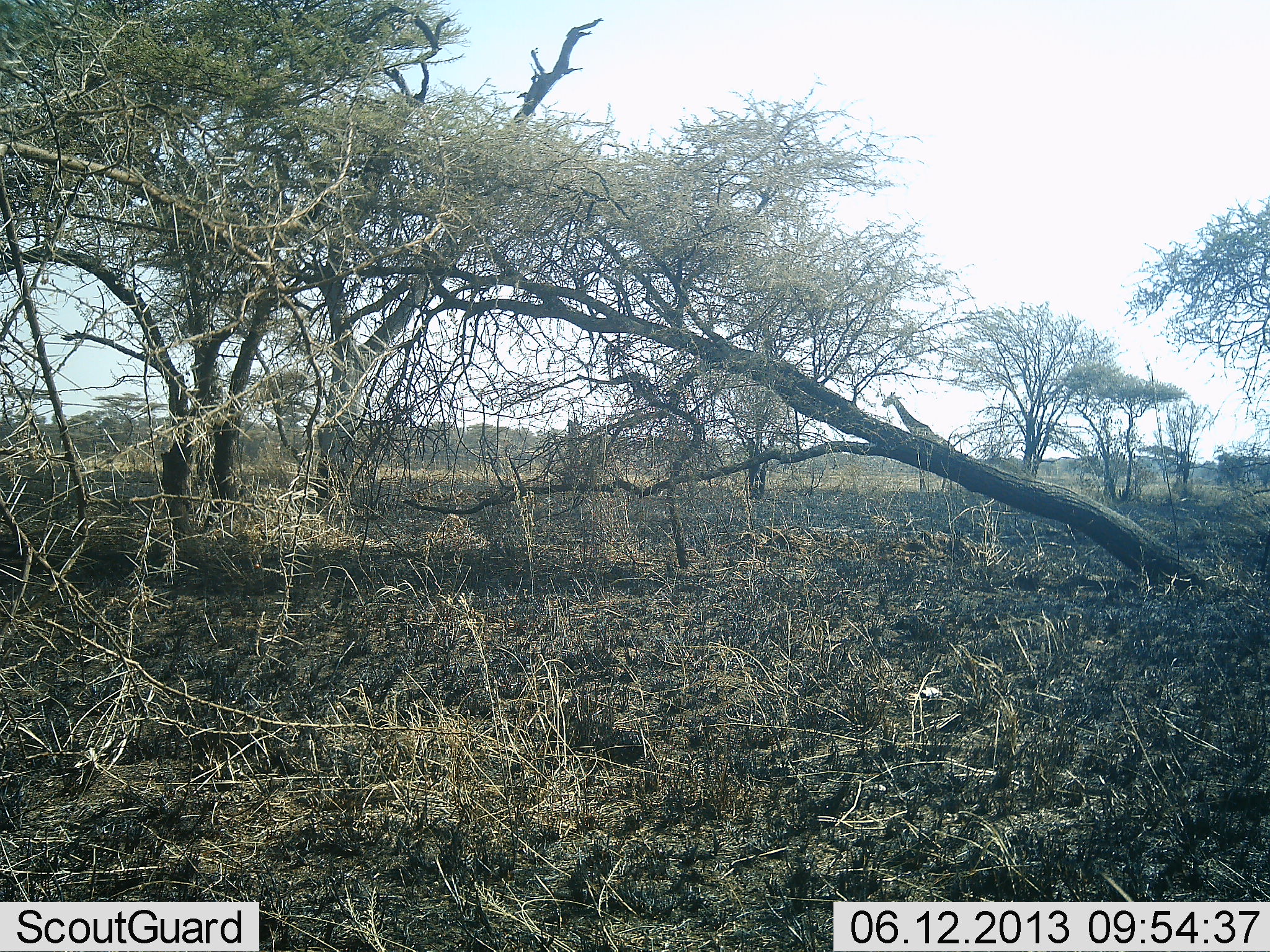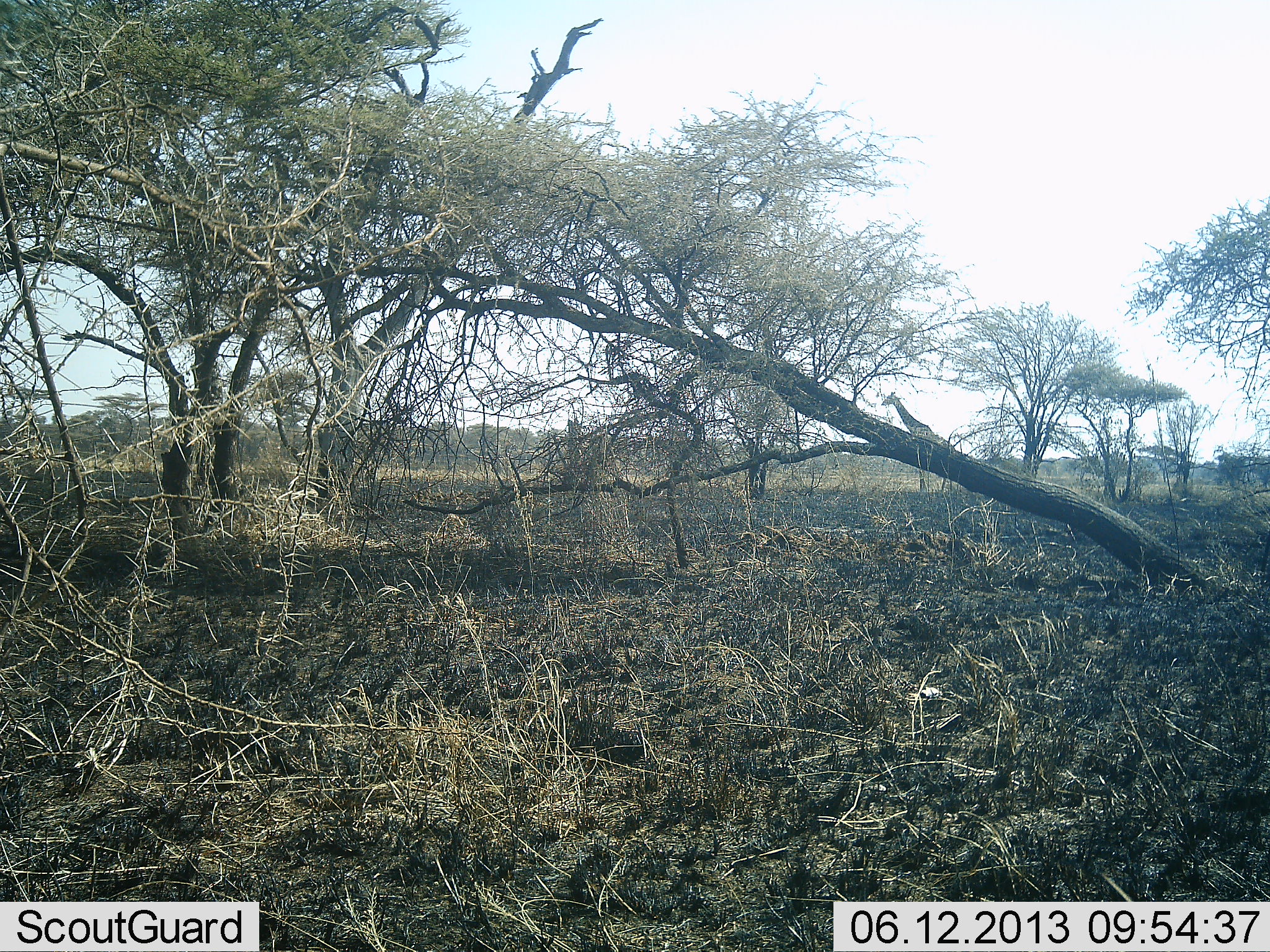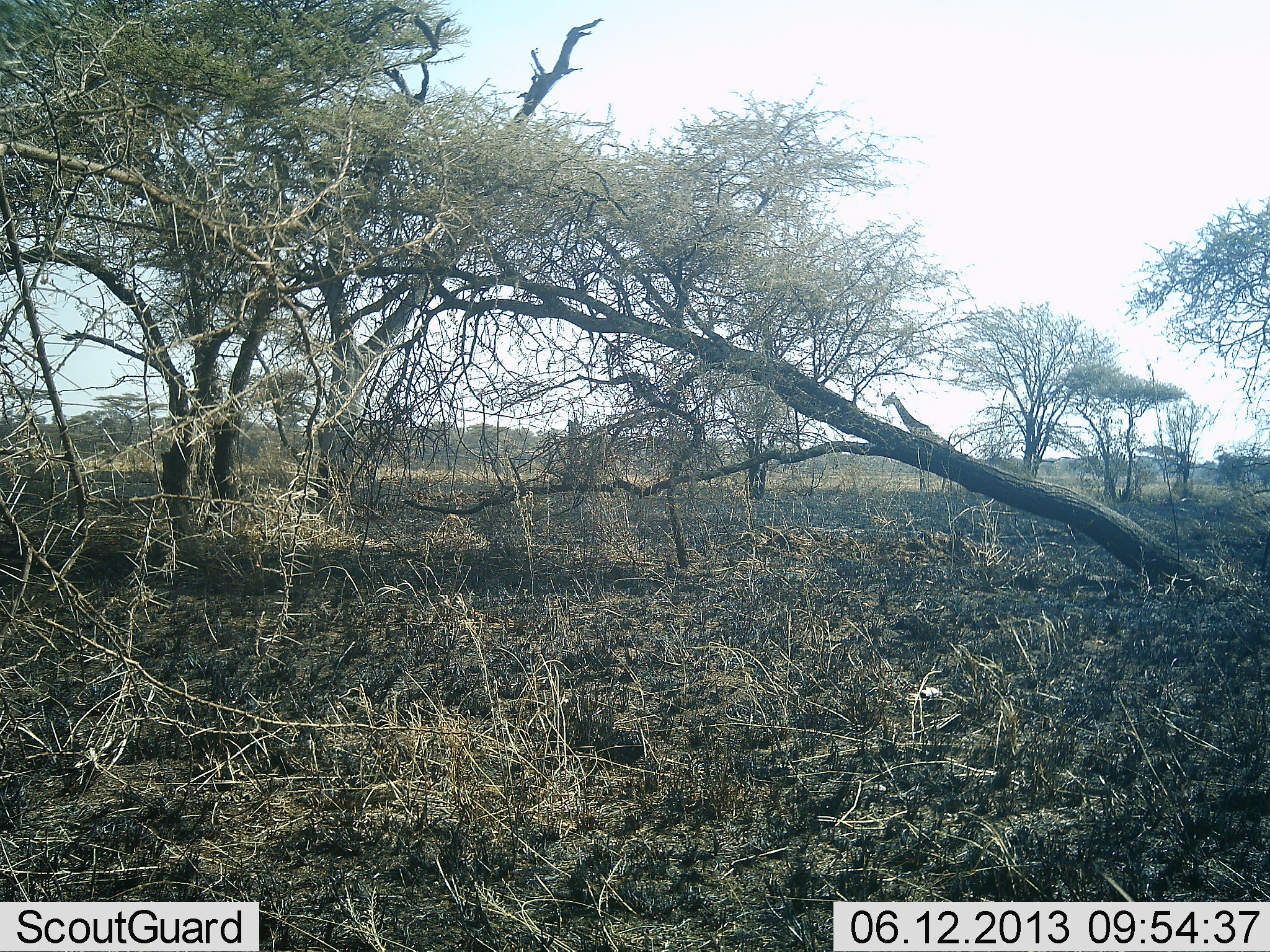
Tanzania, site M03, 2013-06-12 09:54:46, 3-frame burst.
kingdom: Animalia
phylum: Chordata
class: Mammalia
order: Artiodactyla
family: Giraffidae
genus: Giraffa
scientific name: Giraffa camelopardalis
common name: giraffe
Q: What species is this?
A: Giraffe (Giraffa camelopardalis).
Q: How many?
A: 1.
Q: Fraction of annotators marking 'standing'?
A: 85%.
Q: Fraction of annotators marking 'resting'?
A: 0%.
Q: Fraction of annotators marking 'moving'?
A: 8%.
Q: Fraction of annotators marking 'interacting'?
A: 0%.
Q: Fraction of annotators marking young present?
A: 0%.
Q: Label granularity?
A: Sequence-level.